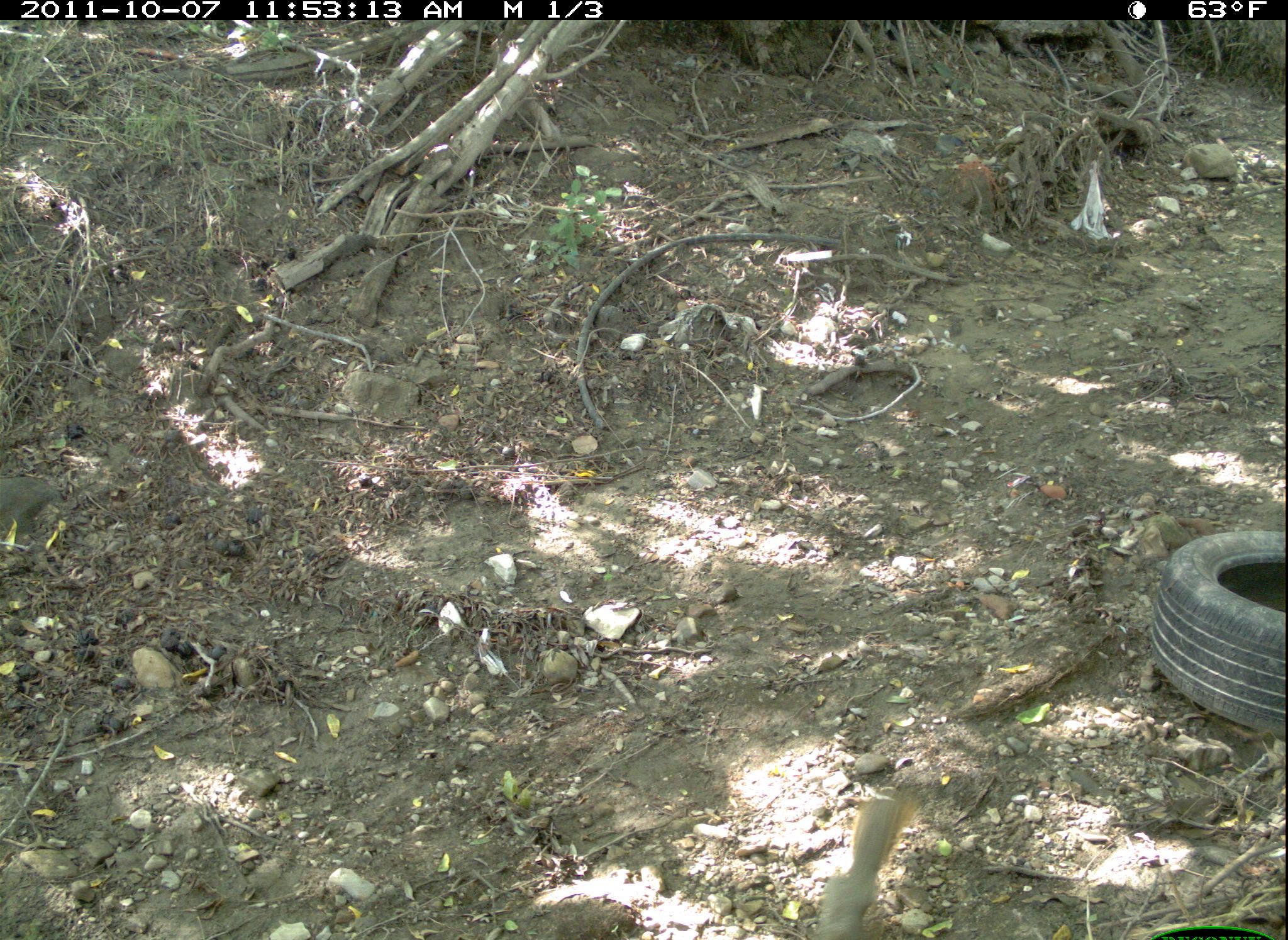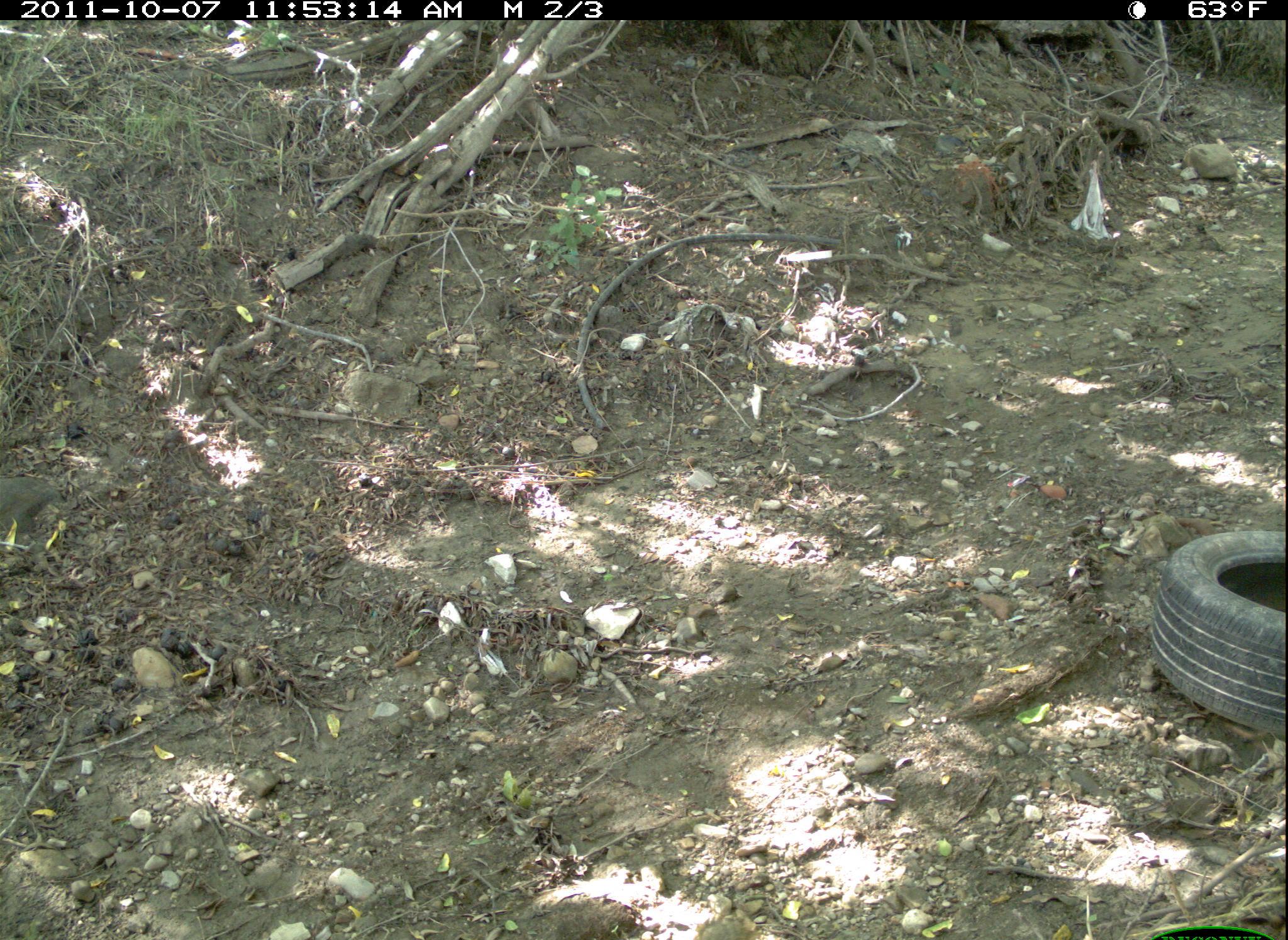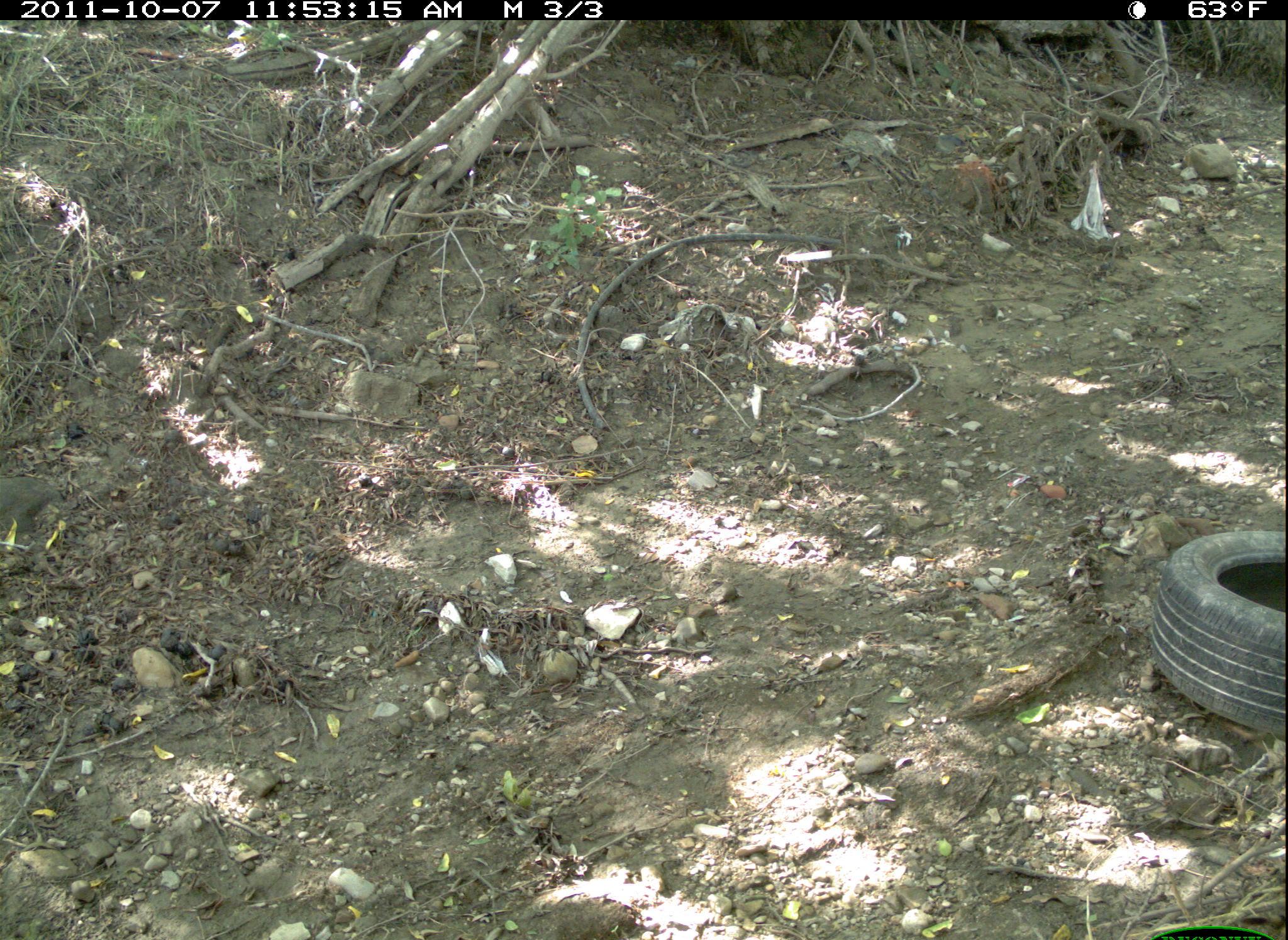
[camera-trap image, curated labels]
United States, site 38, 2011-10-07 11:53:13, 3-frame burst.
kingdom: Animalia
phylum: Chordata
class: Mammalia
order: Rodentia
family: Sciuridae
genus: Sciurus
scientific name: Sciurus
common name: squirrel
Squirrel (Sciurus).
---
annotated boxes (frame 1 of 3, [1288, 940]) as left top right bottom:
squirrel: 815 796 926 929